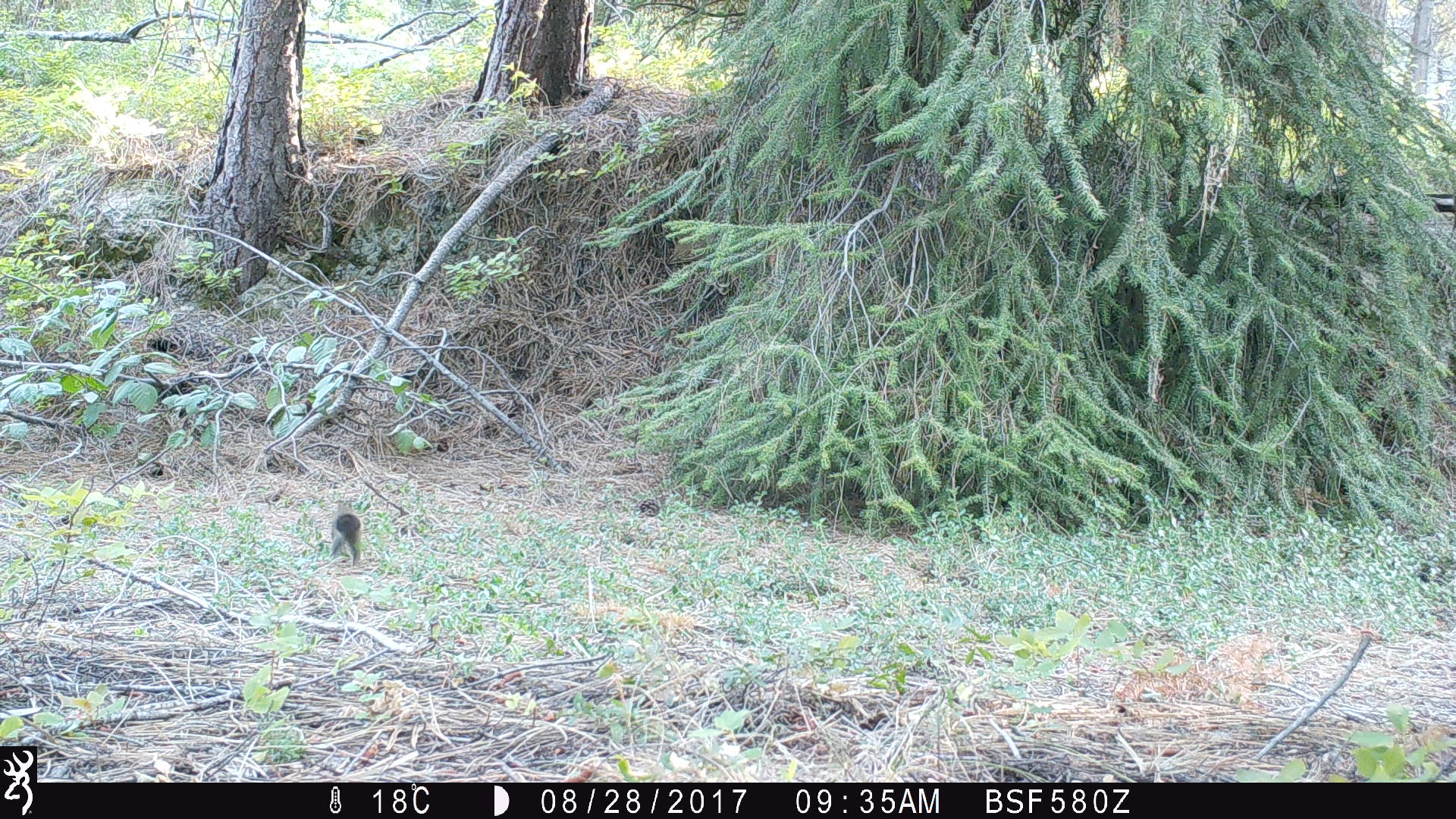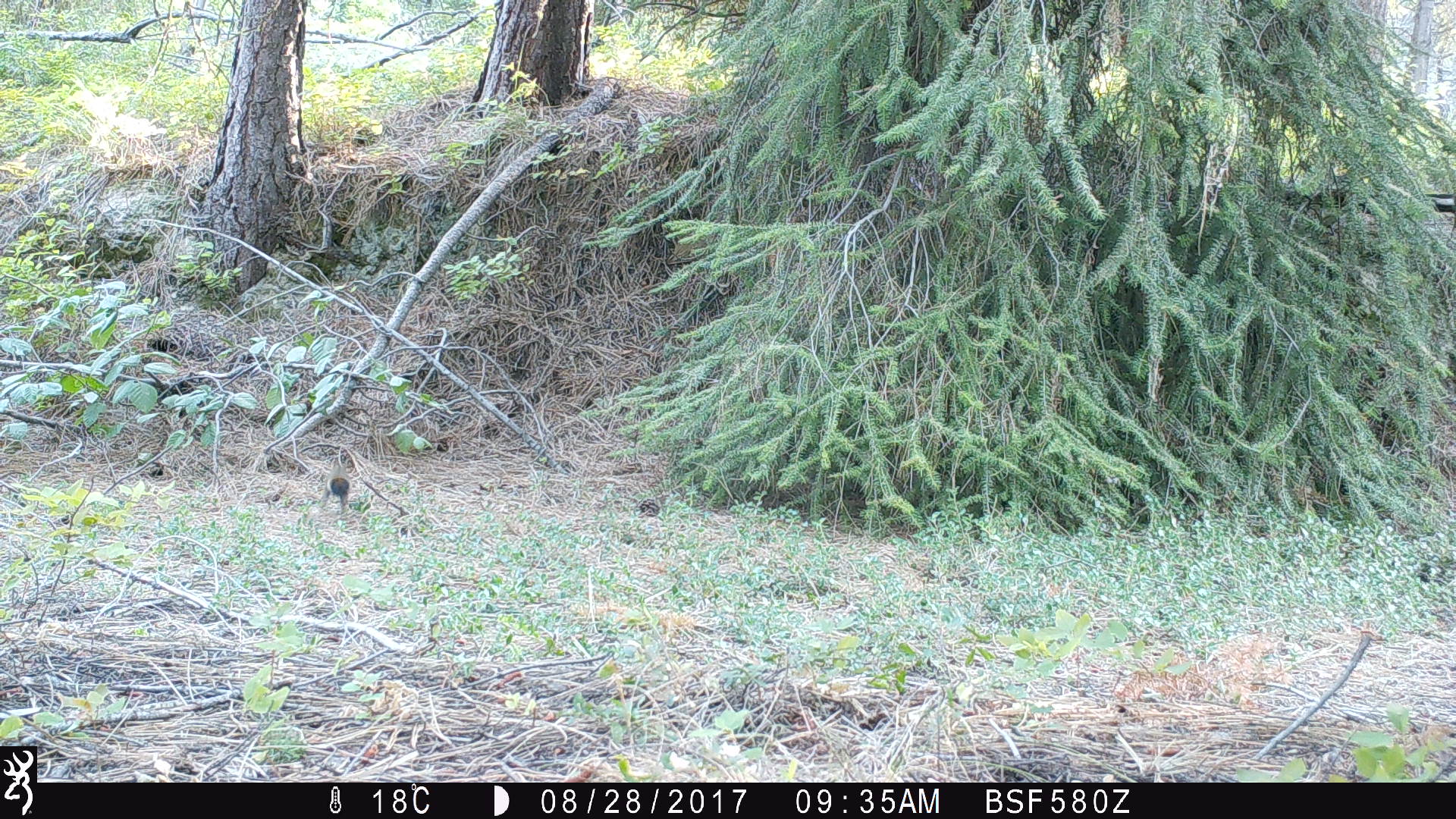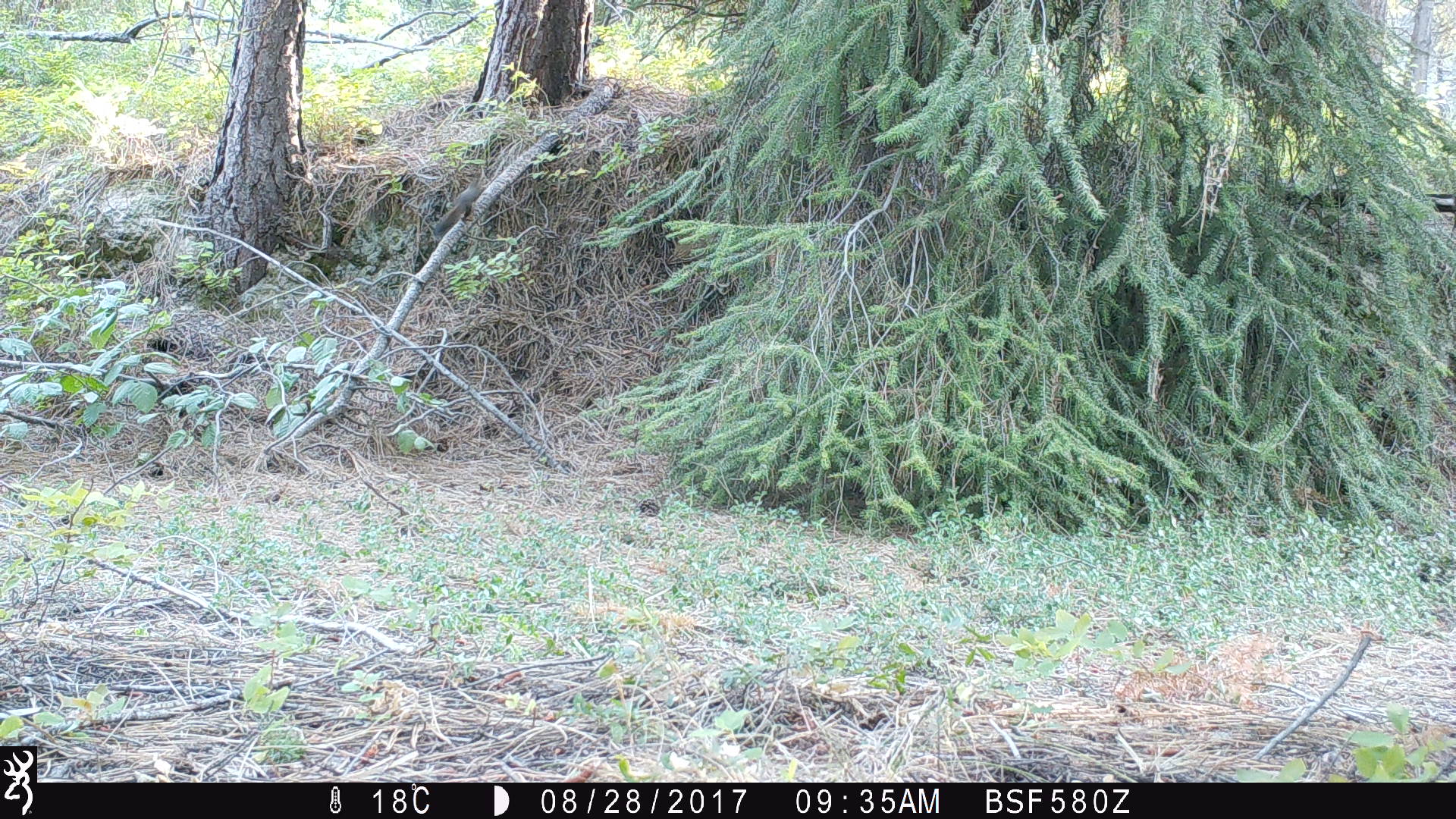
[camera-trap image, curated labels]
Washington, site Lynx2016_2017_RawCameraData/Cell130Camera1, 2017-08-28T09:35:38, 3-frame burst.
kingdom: Animalia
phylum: Chordata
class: Mammalia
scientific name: Mammalia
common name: small mammal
Small mammal (Mammalia). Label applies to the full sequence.